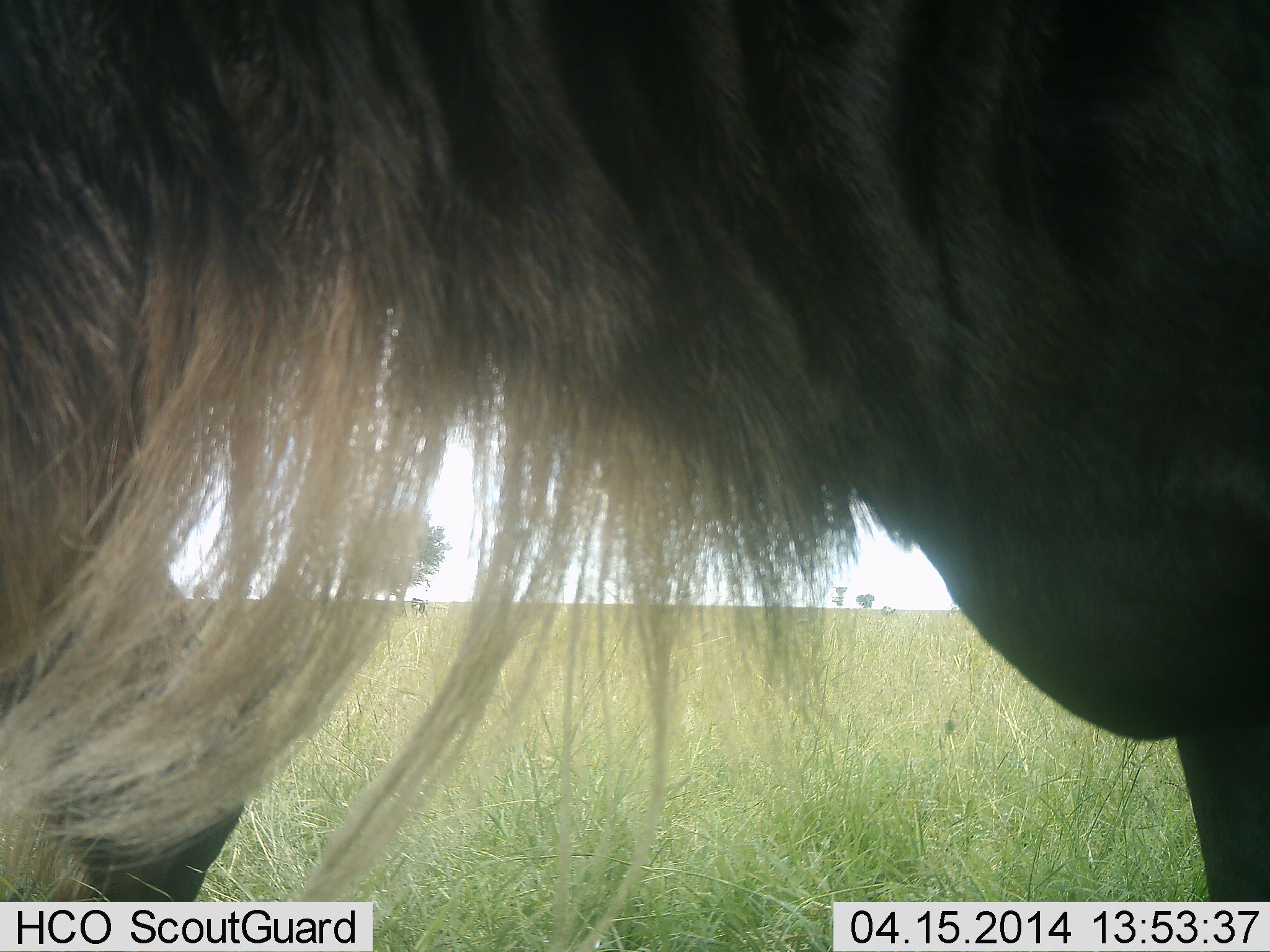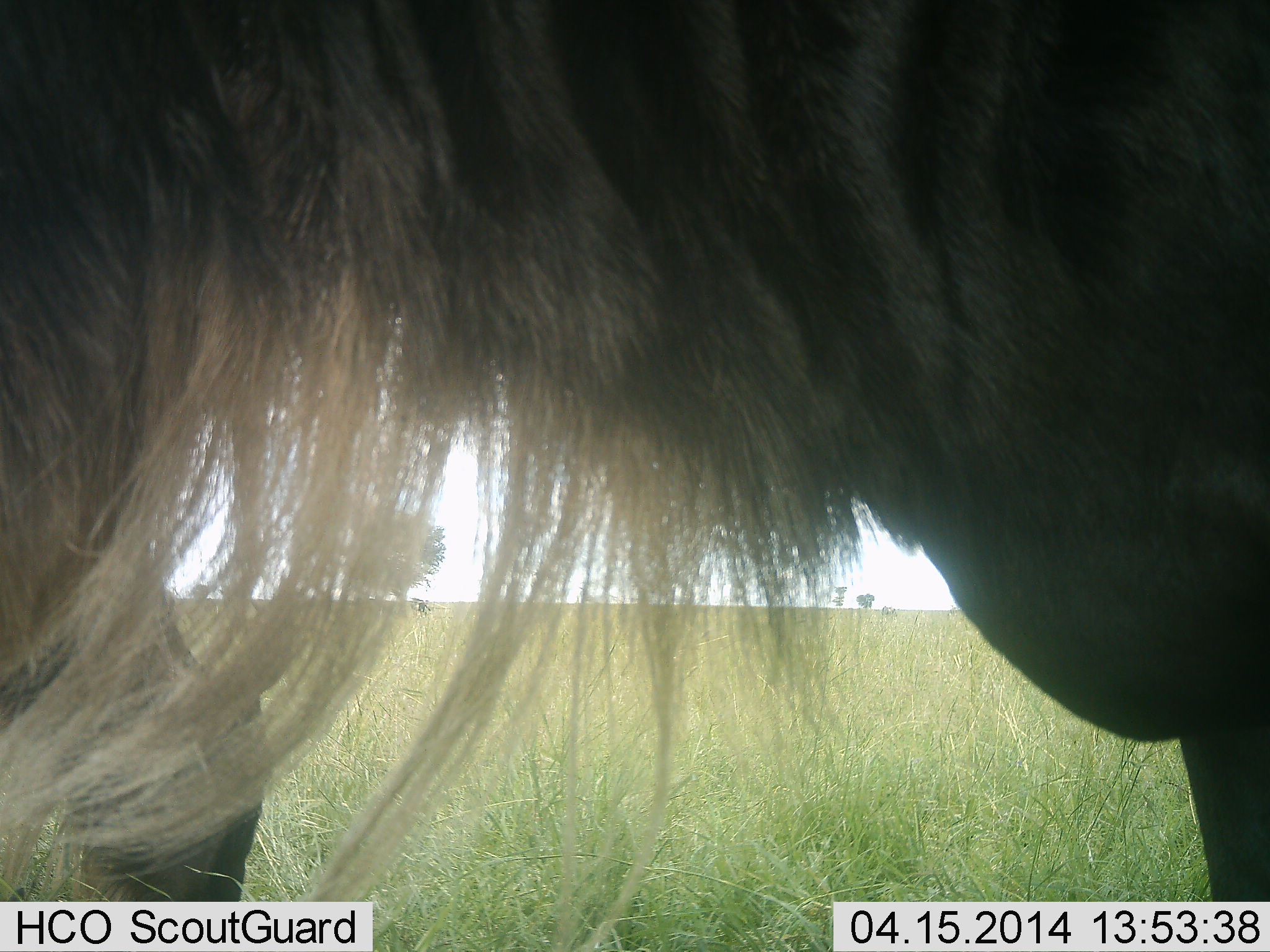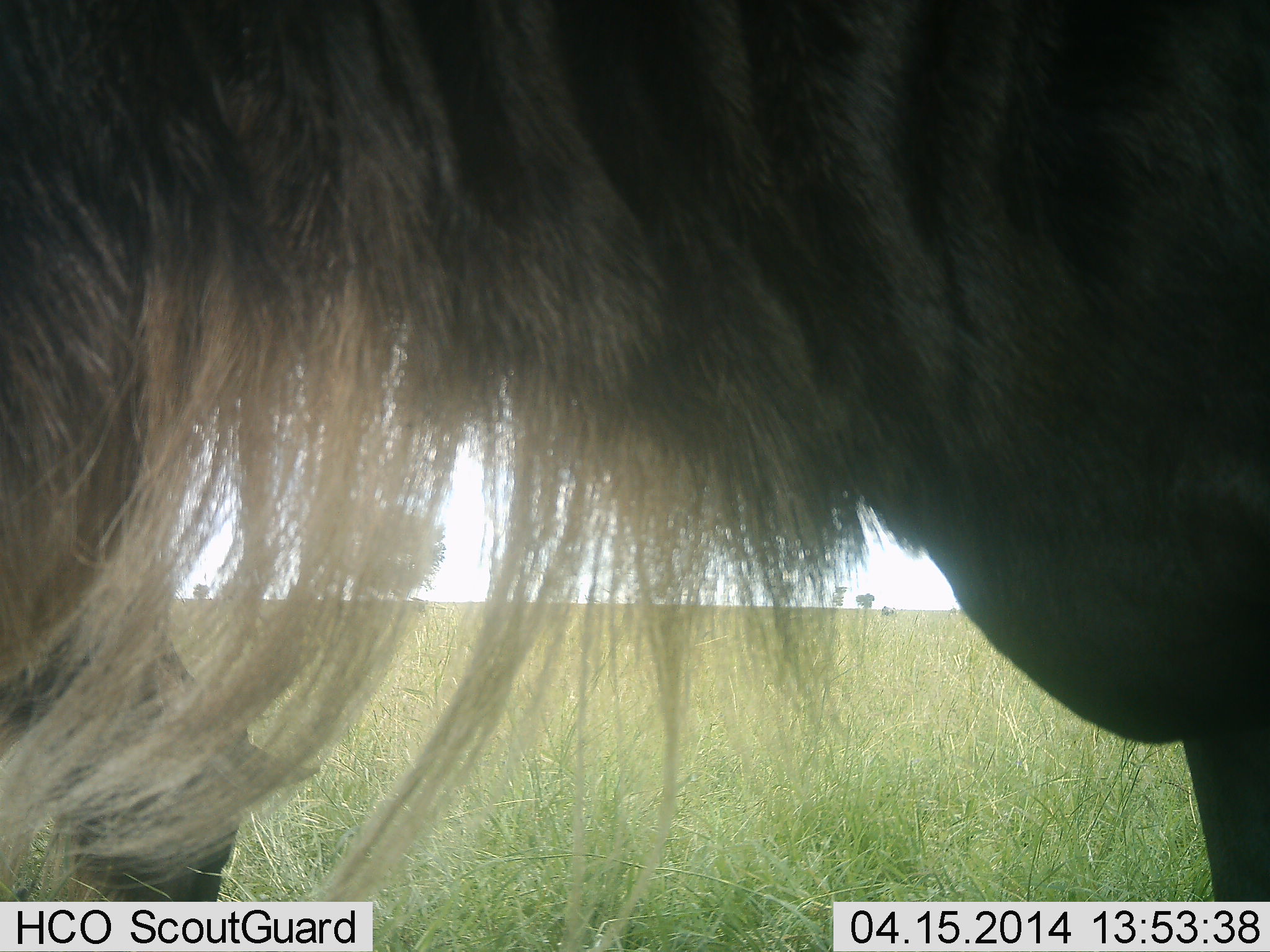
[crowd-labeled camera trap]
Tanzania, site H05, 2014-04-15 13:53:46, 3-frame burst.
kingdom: Animalia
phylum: Chordata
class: Mammalia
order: Artiodactyla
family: Bovidae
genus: Connochaetes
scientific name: Connochaetes taurinus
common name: blue wildebeest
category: wildebeest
Wildebeest (blue wildebeest) (Connochaetes taurinus), count 1. Behavior (volunteer vote fractions): standing 90%, resting 10%, moving 0%, interacting 0%. Young present (vote fraction): 0%. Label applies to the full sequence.